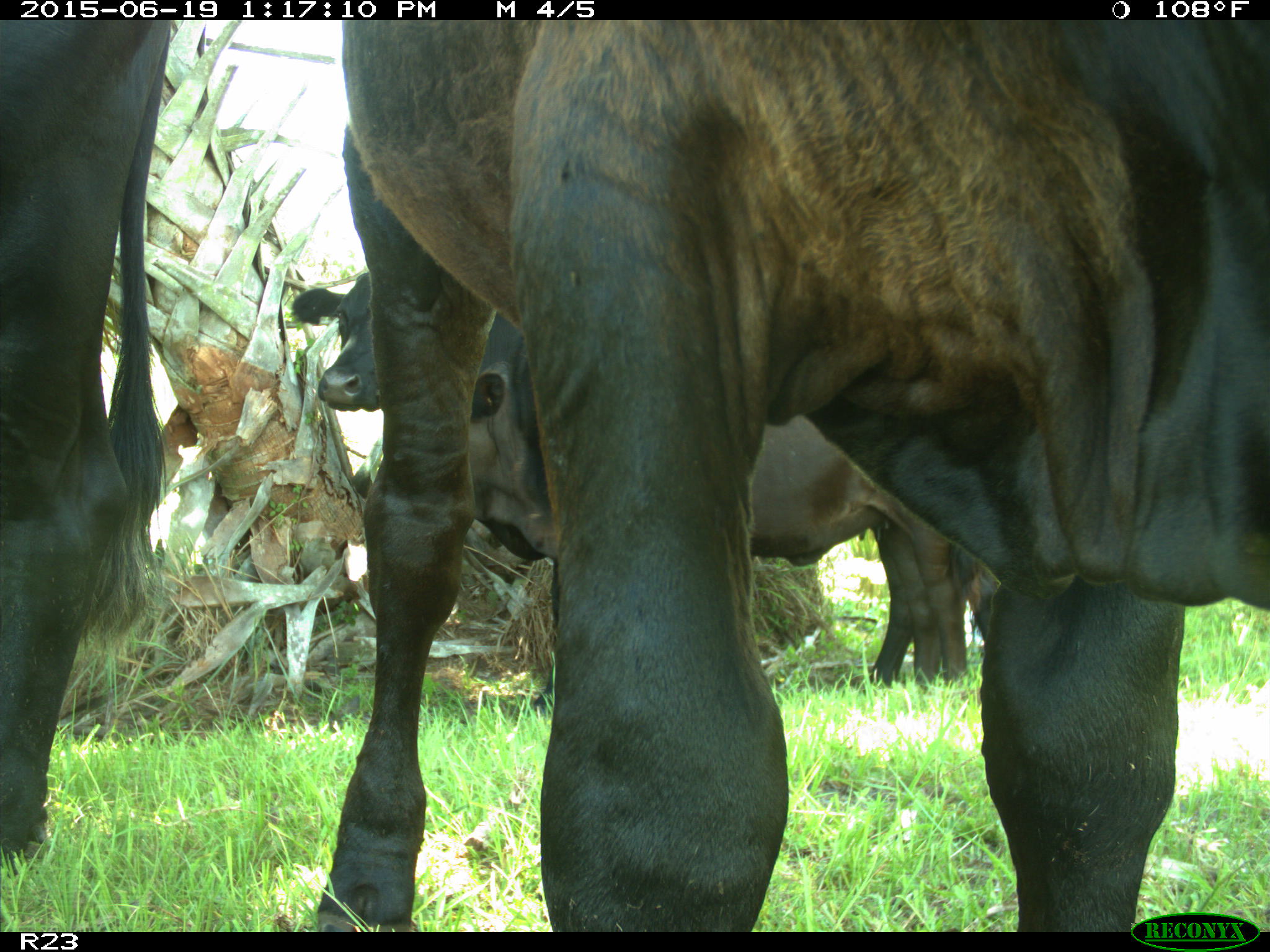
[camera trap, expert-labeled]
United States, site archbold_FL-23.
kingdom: Animalia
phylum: Chordata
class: Mammalia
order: Artiodactyla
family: Suidae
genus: Sus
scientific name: Sus scrofa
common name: wild boar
Sus scrofa (wild boar).